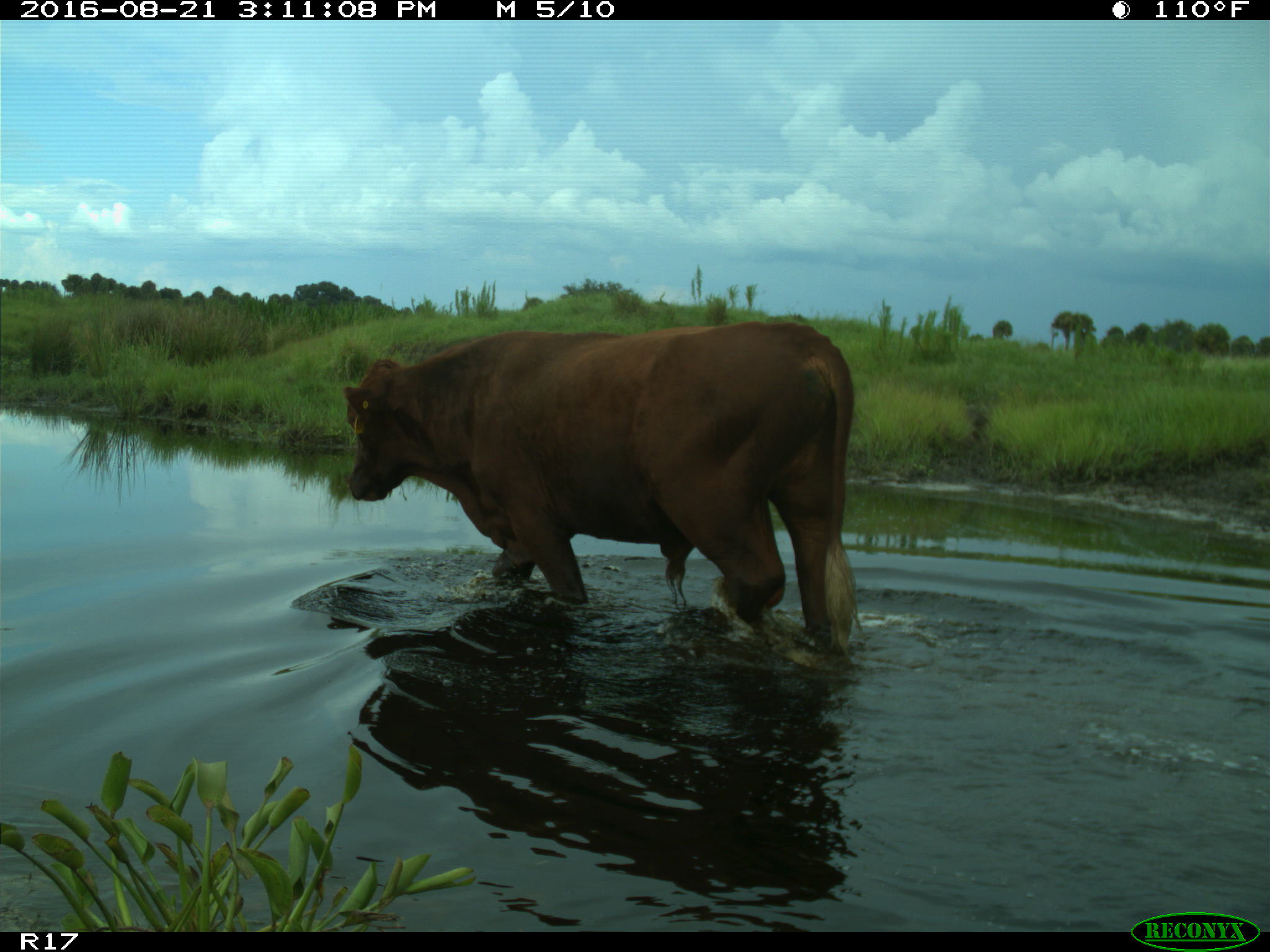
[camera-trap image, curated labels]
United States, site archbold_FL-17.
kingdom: Animalia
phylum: Chordata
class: Mammalia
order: Artiodactyla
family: Bovidae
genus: Bos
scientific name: Bos taurus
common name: domestic cow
Bos taurus (domestic cow).